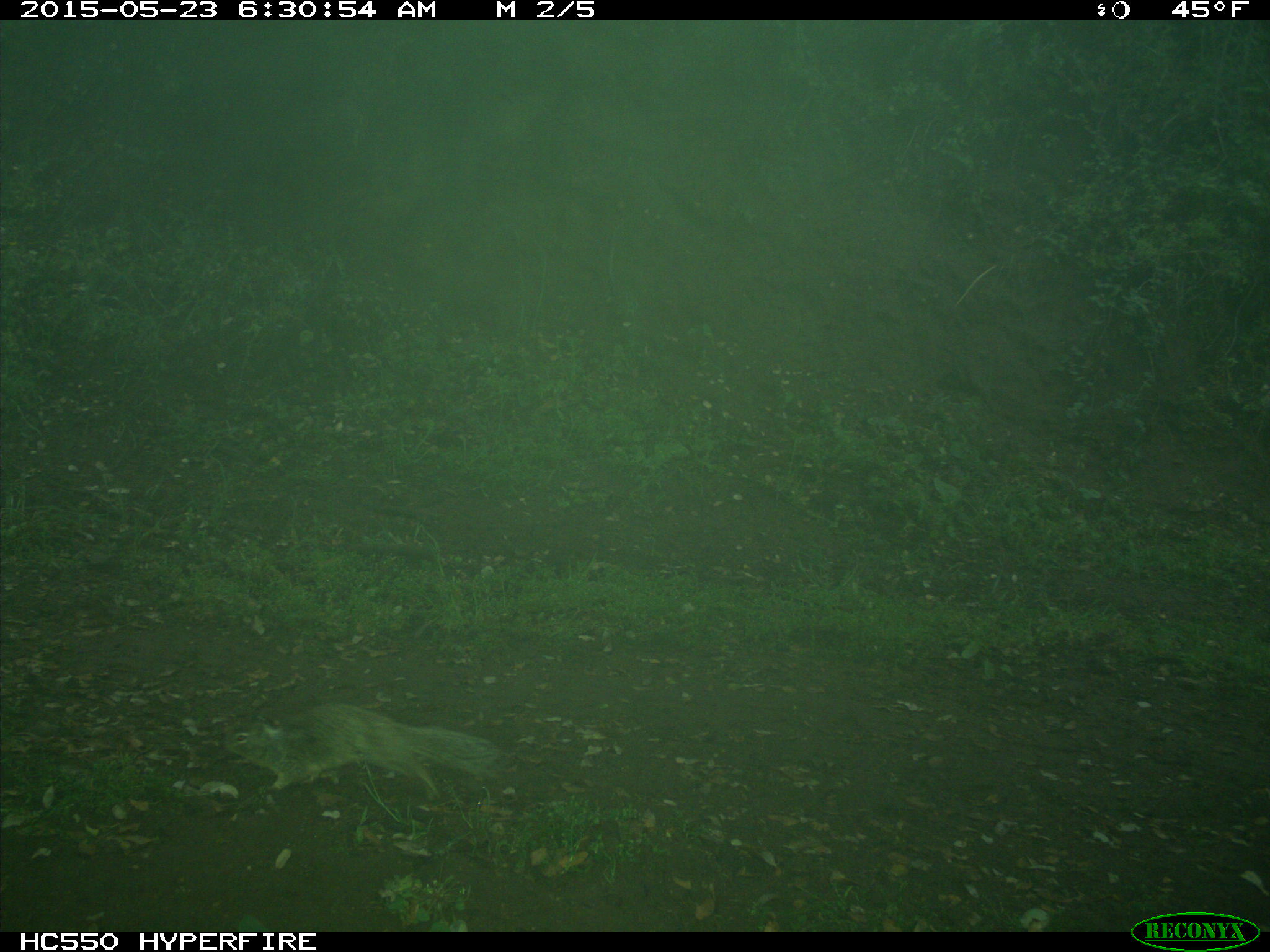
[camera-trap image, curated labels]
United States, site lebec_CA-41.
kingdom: Animalia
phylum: Chordata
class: Mammalia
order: Rodentia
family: Sciuridae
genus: Otospermophilus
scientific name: Otospermophilus beecheyi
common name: california ground squirrel